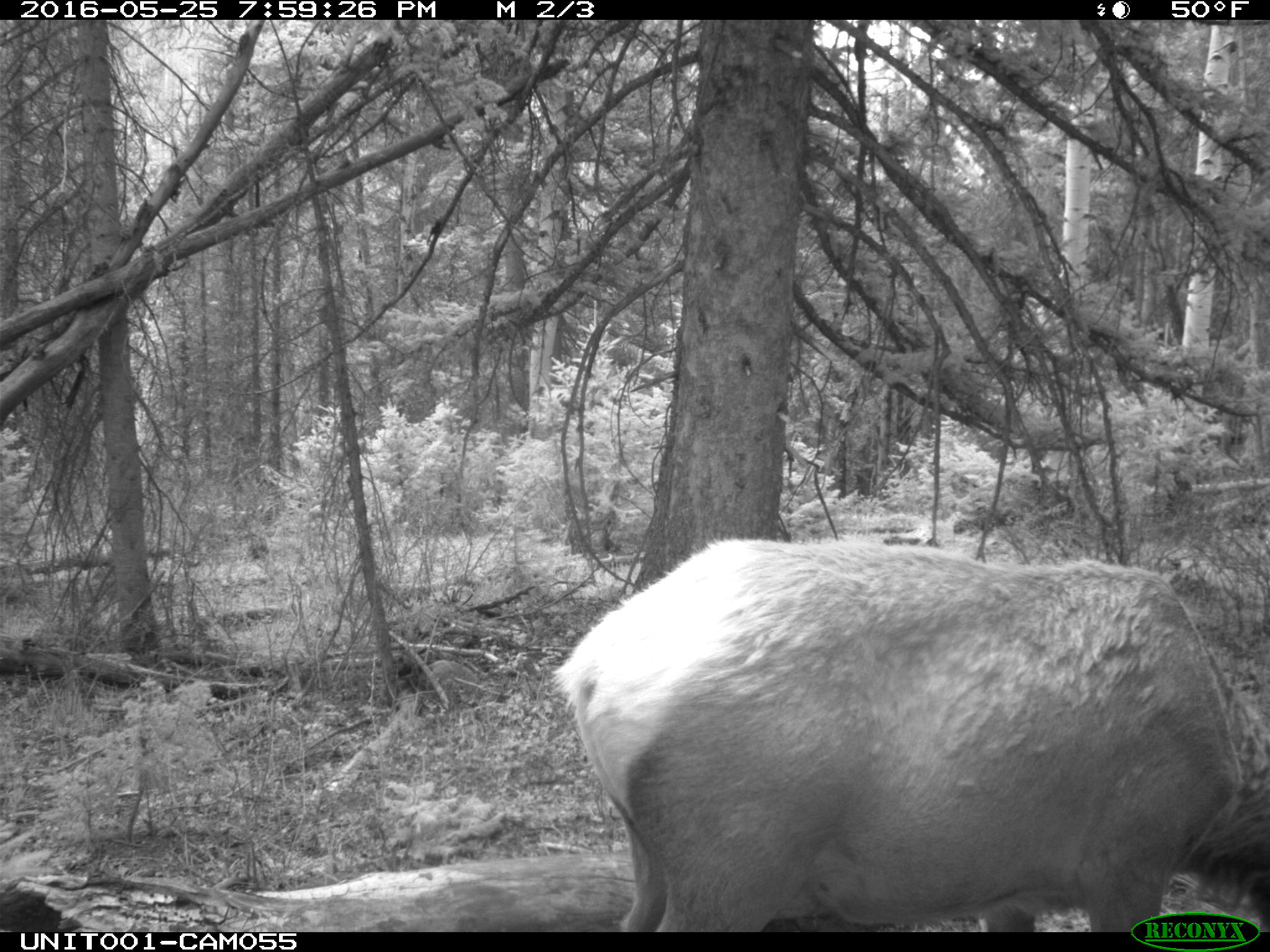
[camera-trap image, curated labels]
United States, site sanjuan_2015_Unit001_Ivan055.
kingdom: Animalia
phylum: Chordata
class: Mammalia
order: Artiodactyla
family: Cervidae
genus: Cervus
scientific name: Cervus elaphus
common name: red deer